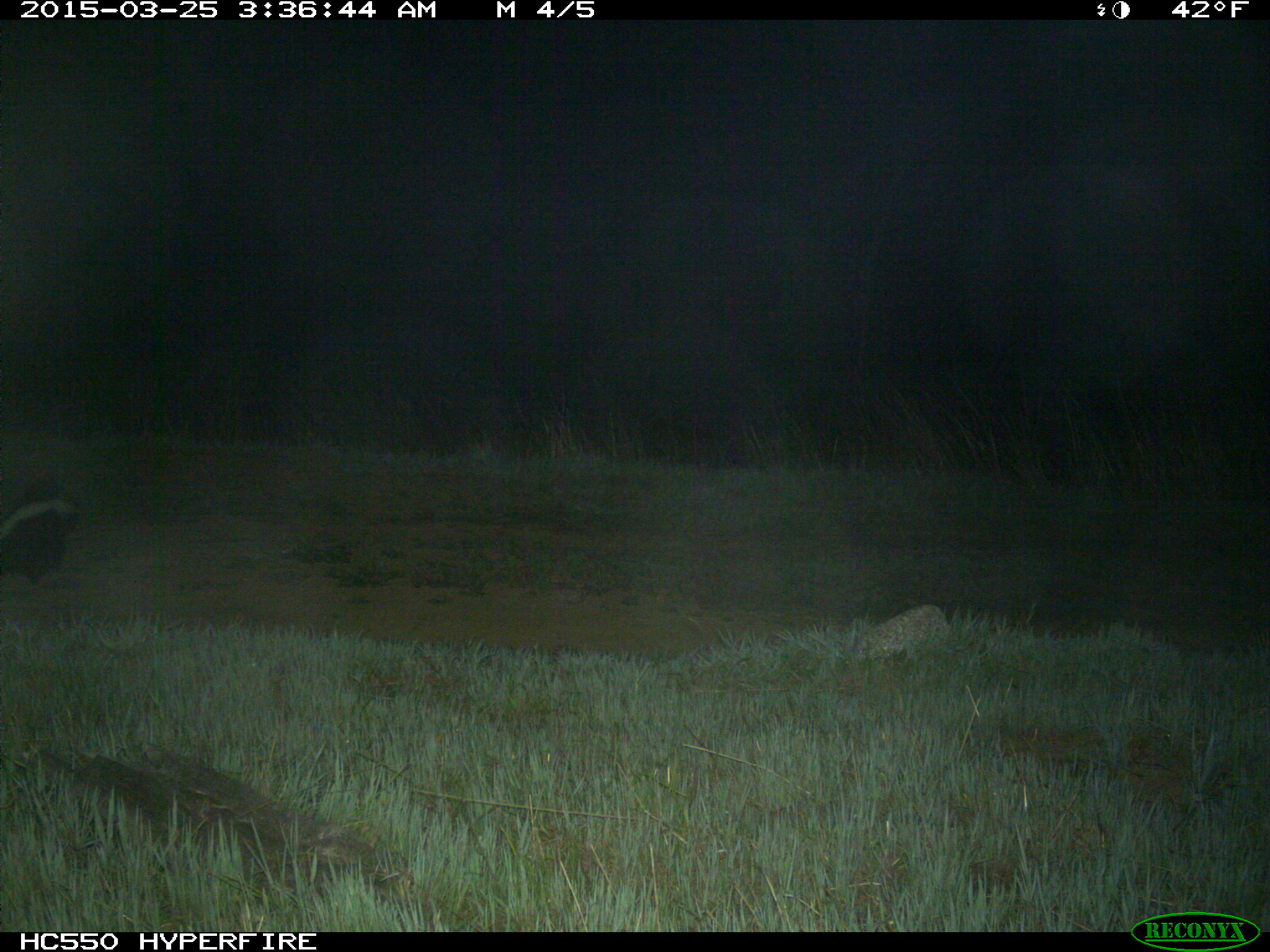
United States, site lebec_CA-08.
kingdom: Animalia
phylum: Chordata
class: Mammalia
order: Carnivora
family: Mephitidae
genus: Mephitis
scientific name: Mephitis mephitis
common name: striped skunk